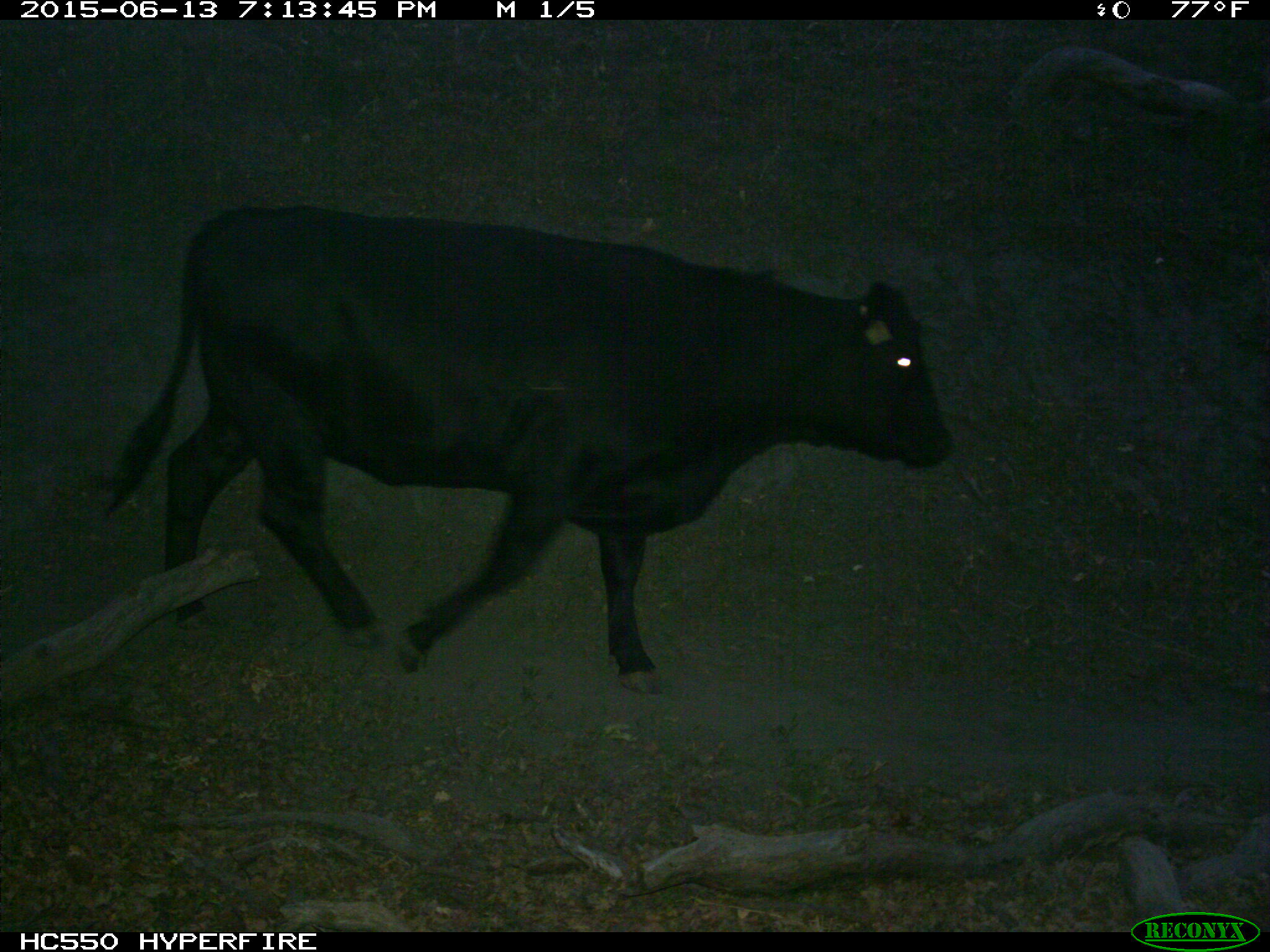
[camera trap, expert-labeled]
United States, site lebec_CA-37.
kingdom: Animalia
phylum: Chordata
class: Mammalia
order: Artiodactyla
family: Bovidae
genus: Bos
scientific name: Bos taurus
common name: domestic cow